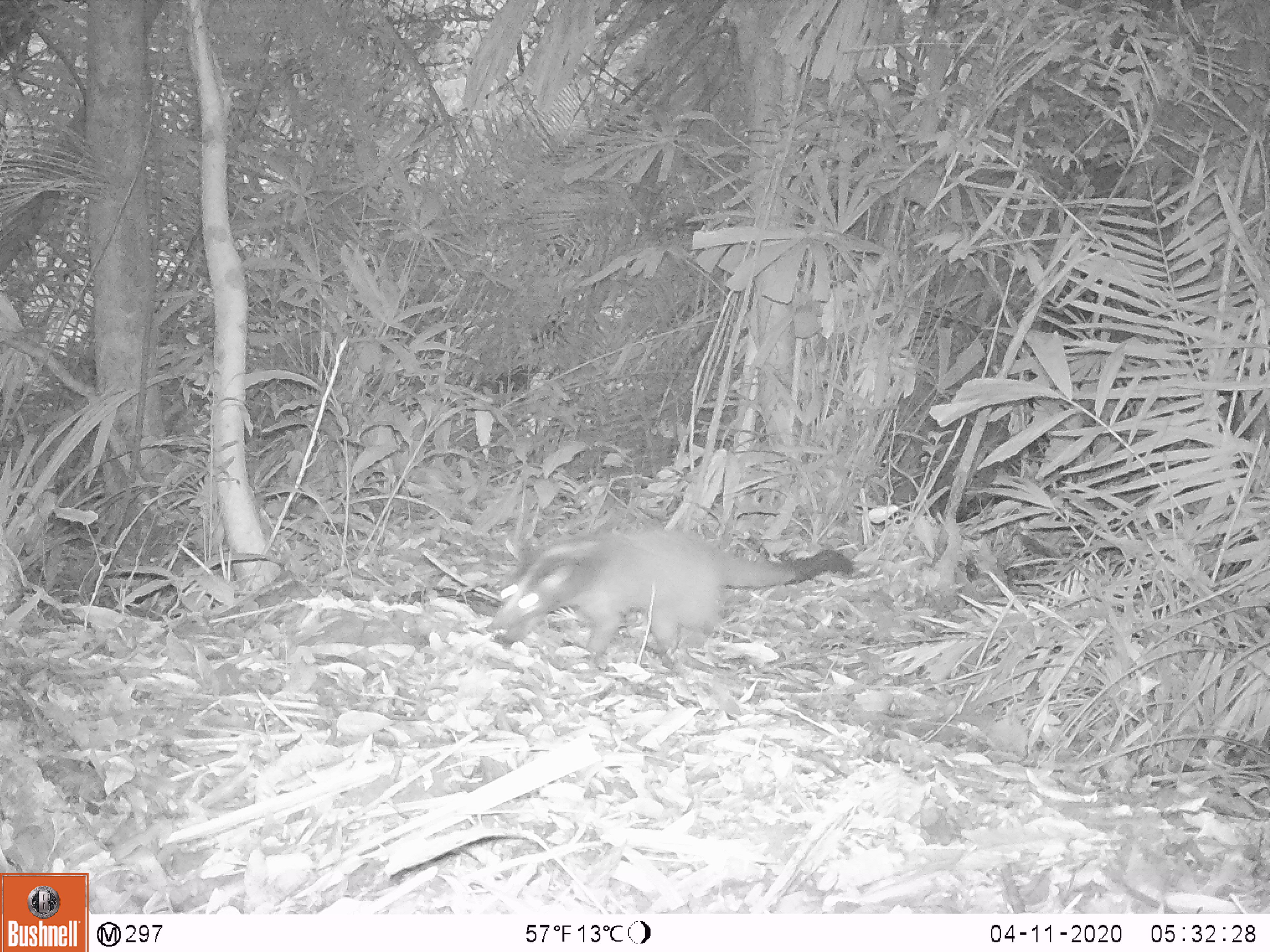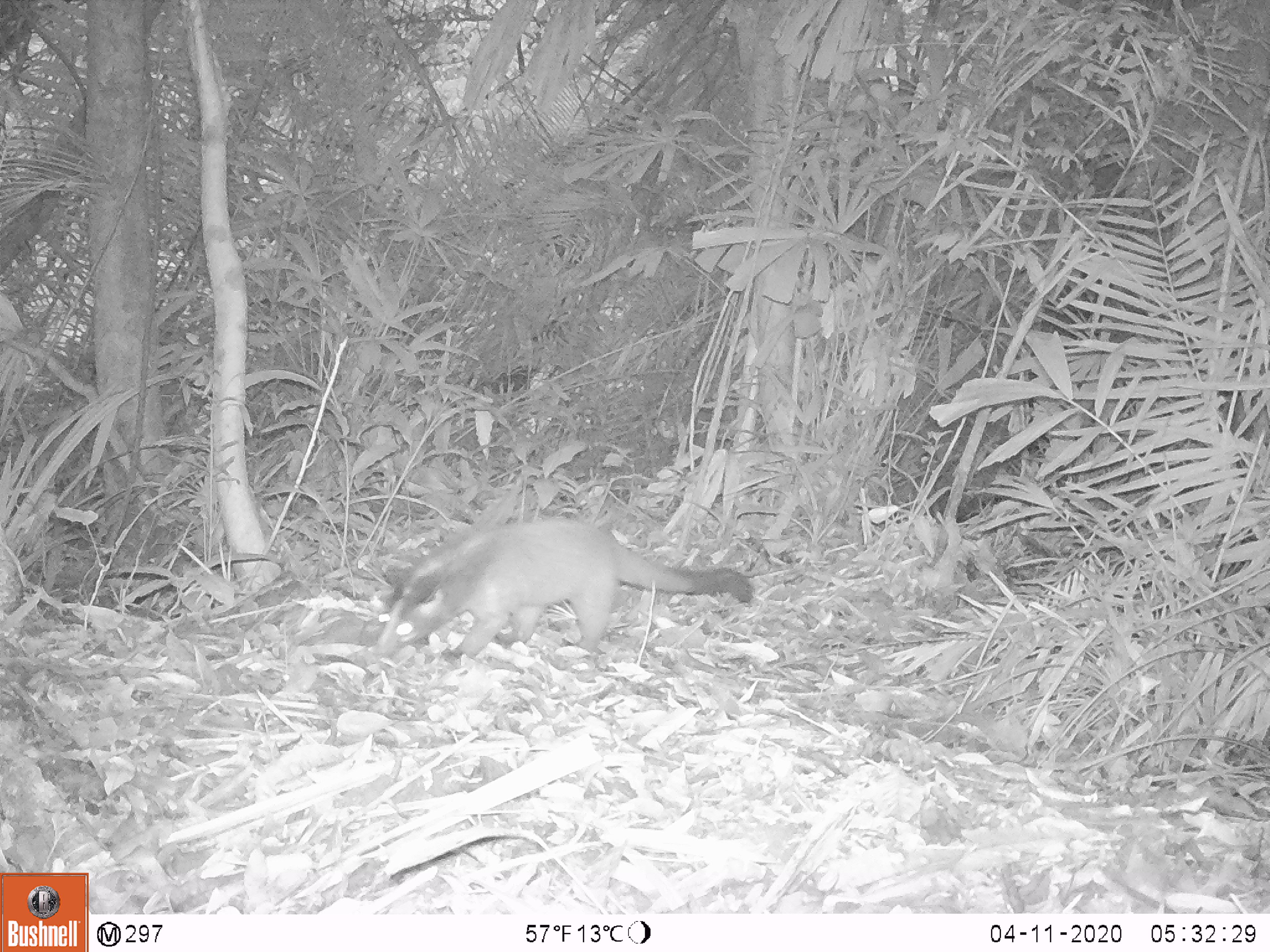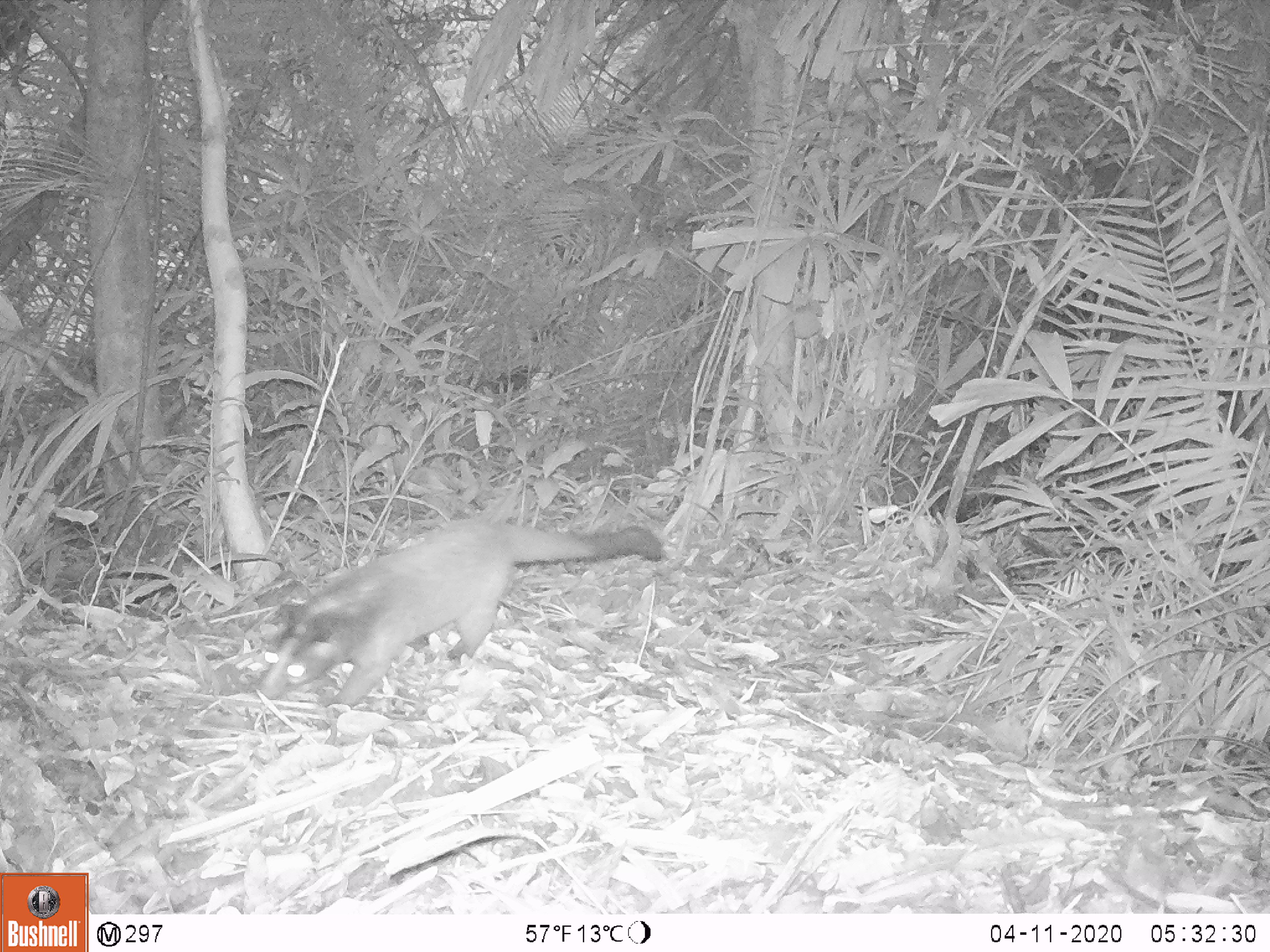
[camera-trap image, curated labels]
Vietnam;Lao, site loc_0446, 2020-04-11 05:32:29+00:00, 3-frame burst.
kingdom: Animalia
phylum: Chordata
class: Mammalia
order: Carnivora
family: Viverridae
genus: Paguma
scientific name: Paguma larvata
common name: masked palm civet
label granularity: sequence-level